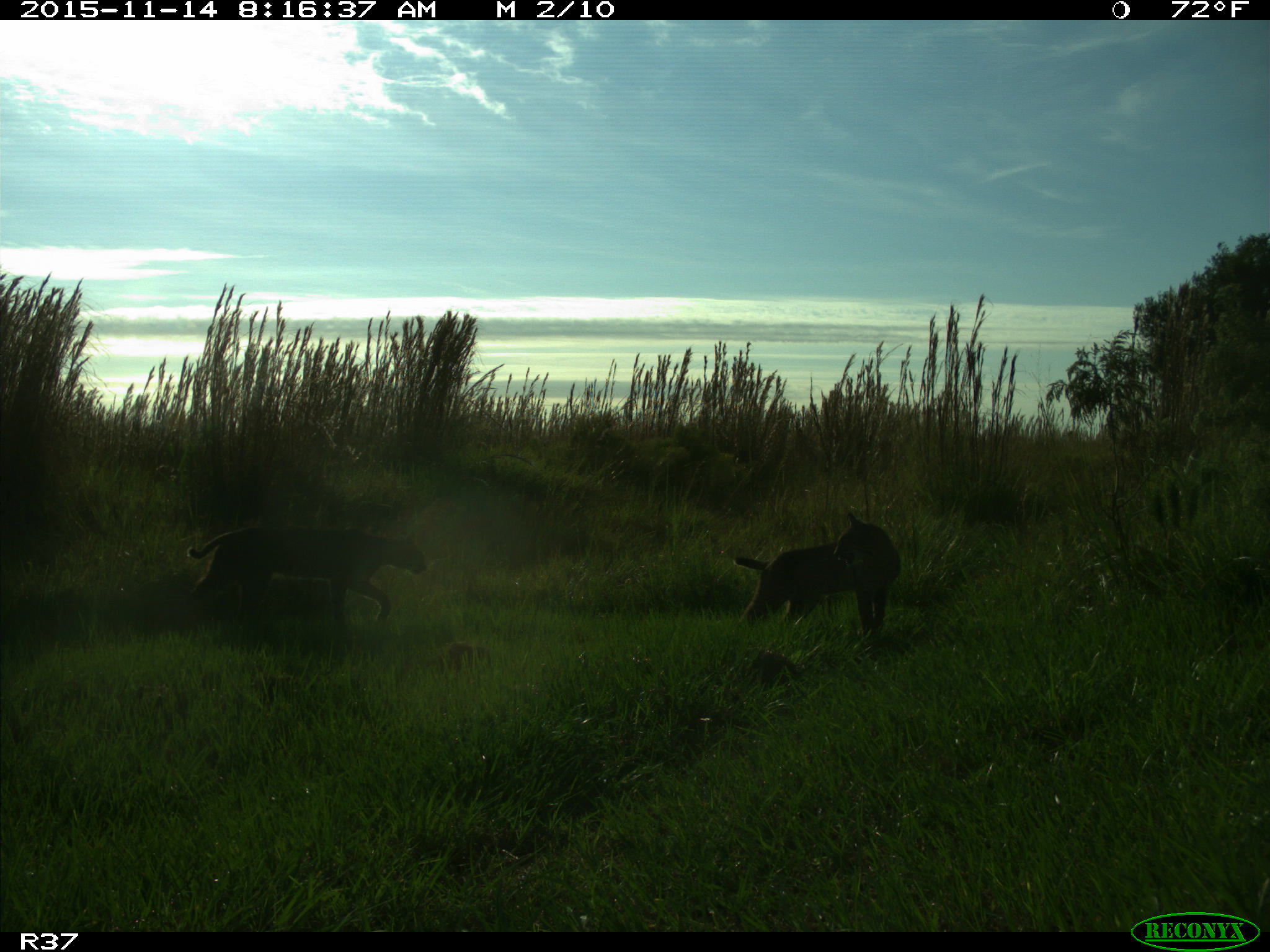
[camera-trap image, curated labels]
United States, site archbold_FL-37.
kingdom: Animalia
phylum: Chordata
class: Mammalia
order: Carnivora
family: Felidae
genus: Lynx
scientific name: Lynx rufus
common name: bobcat